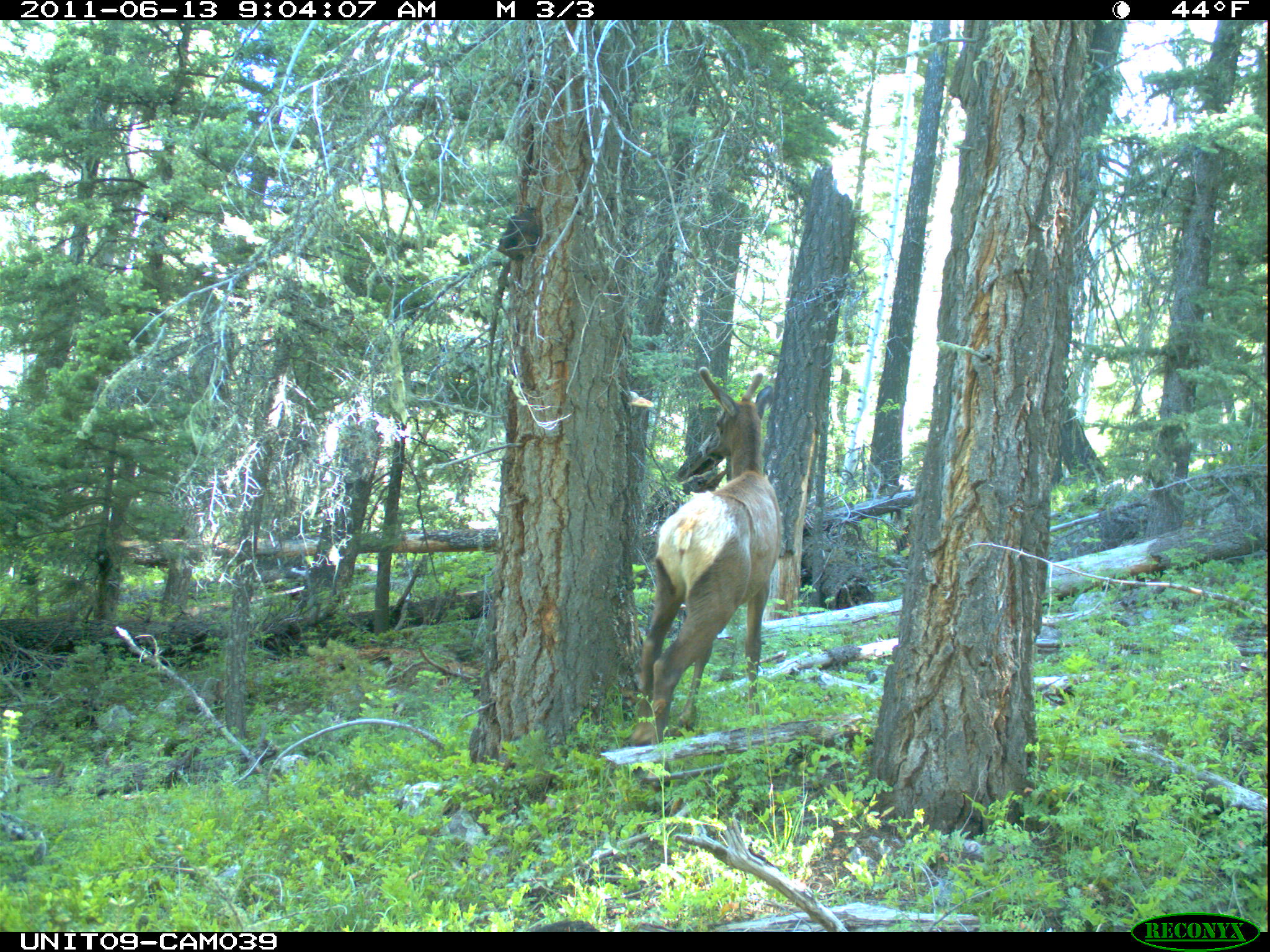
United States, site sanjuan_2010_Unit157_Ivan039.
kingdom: Animalia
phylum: Chordata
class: Mammalia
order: Artiodactyla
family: Cervidae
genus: Cervus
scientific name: Cervus elaphus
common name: red deer